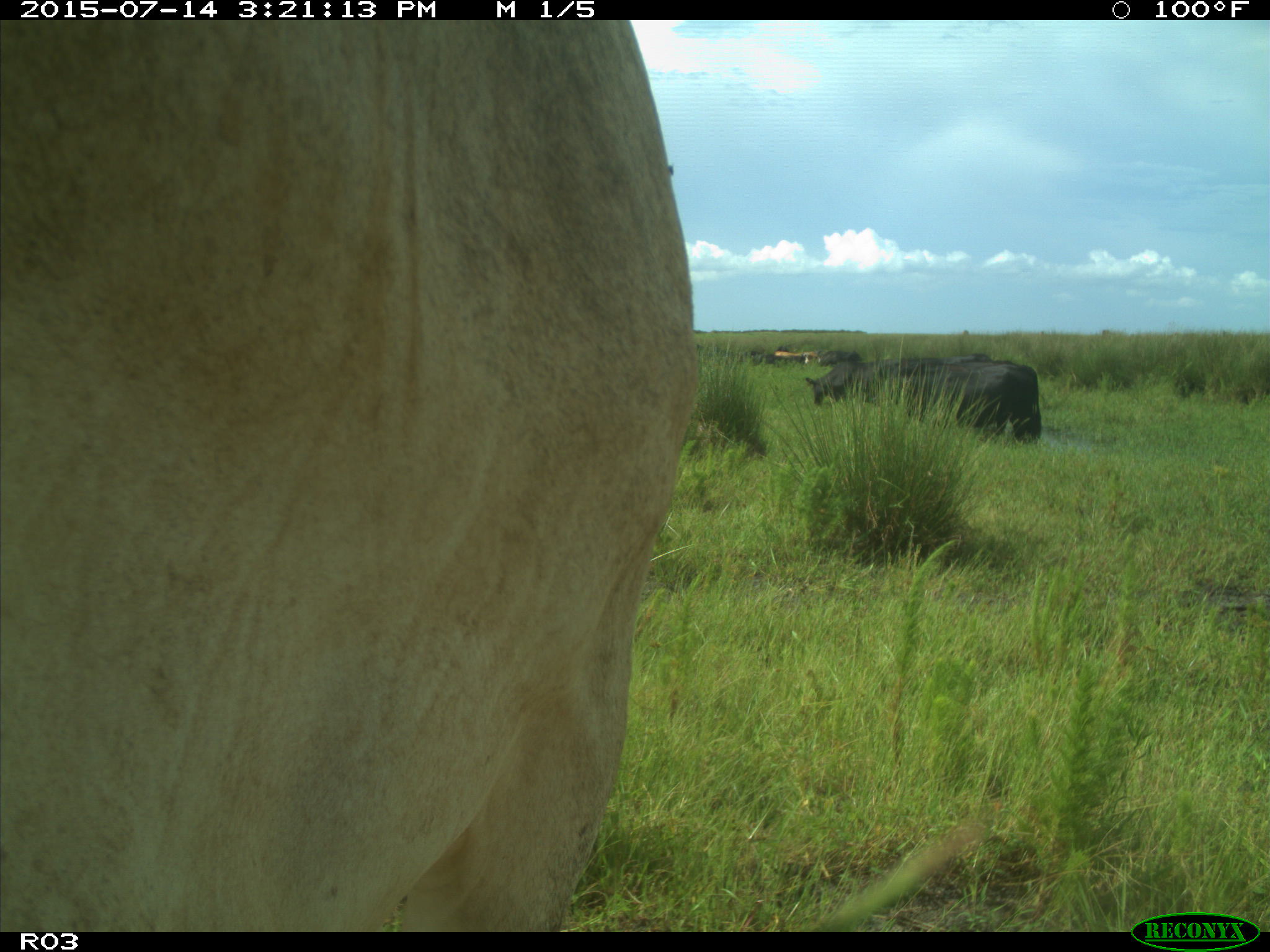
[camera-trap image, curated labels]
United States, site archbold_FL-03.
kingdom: Animalia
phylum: Chordata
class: Mammalia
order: Artiodactyla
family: Bovidae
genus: Bos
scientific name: Bos taurus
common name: domestic cow